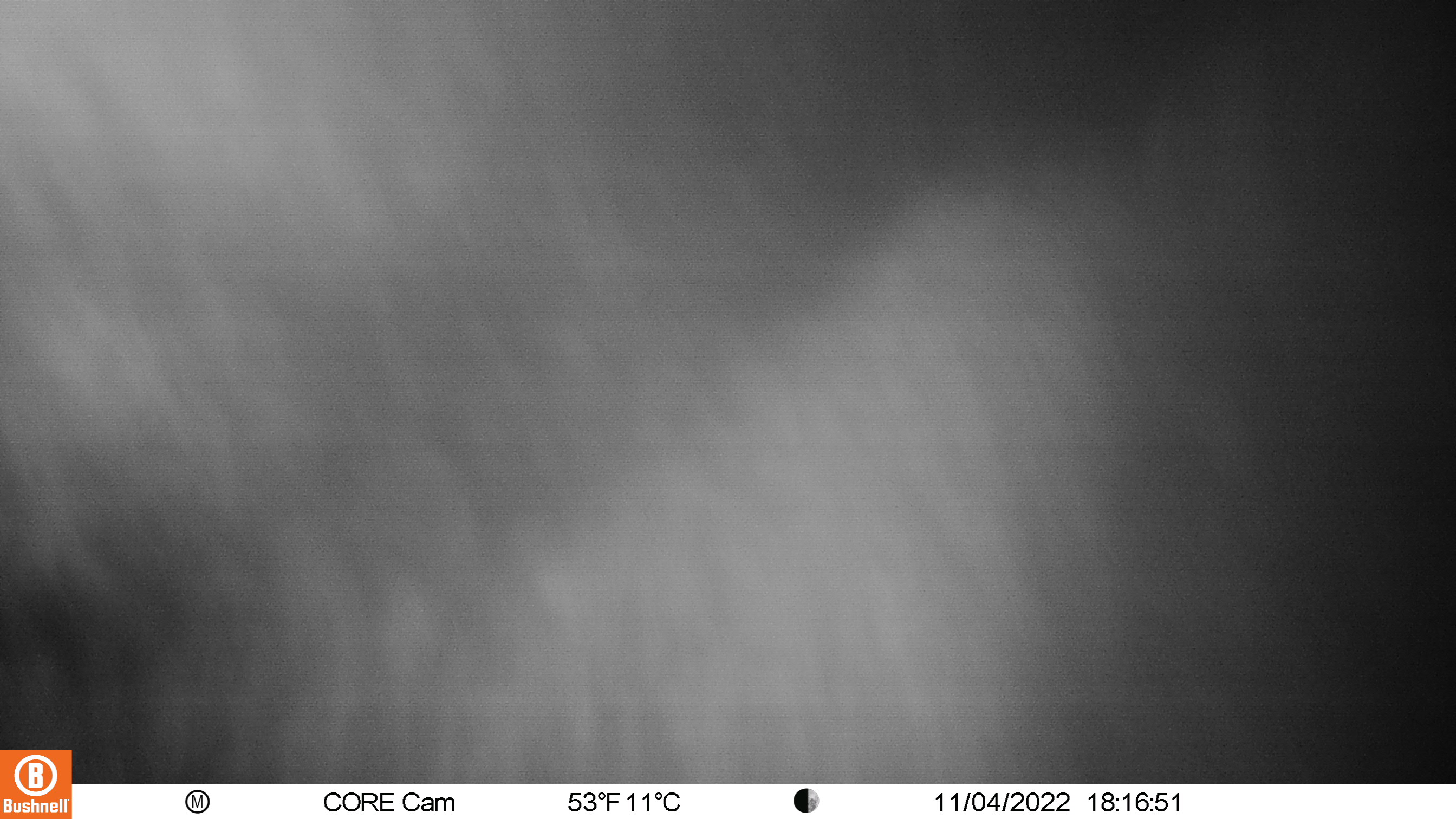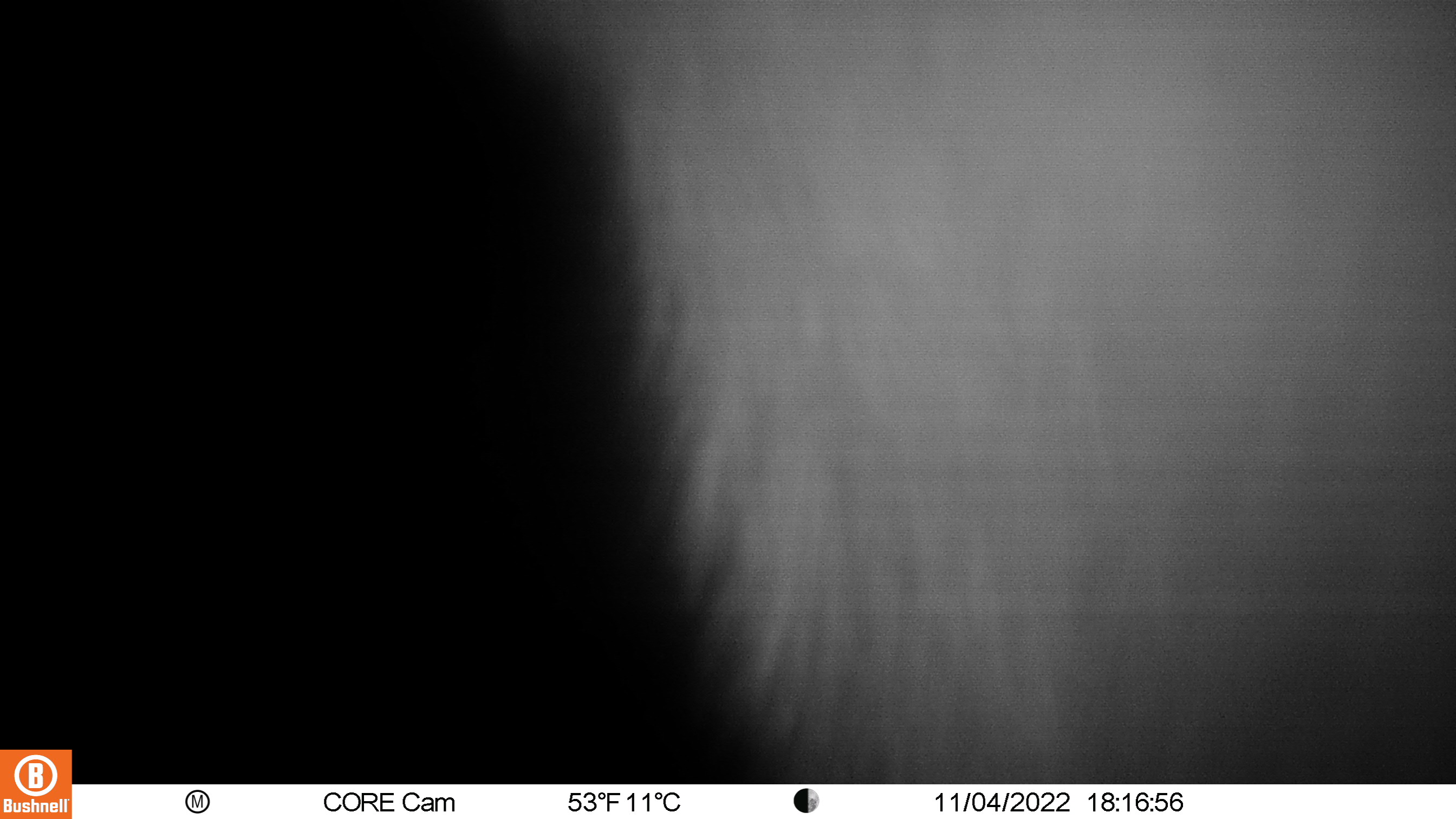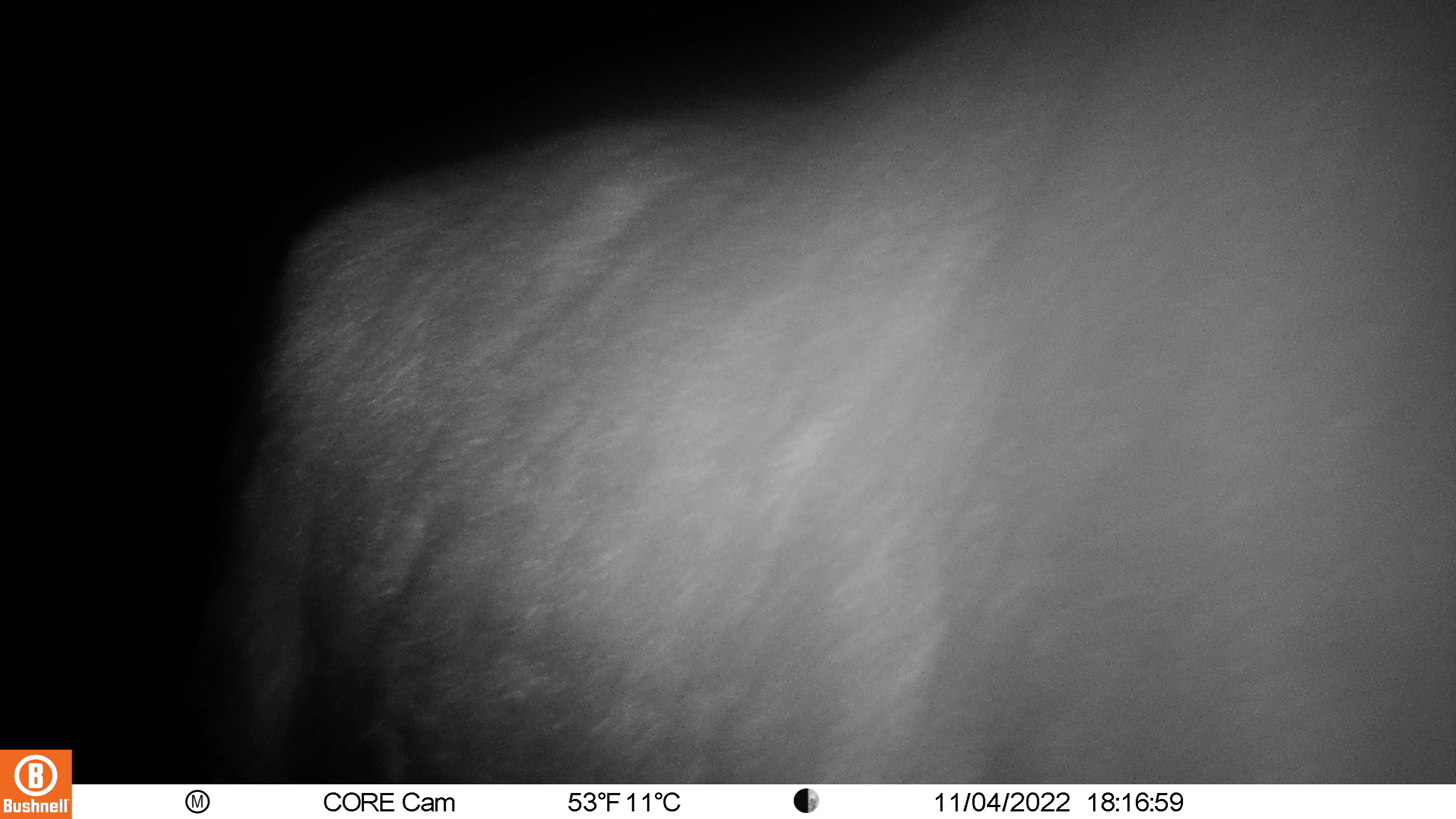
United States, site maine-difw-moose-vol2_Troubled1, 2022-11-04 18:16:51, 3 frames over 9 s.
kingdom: Animalia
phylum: Chordata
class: Mammalia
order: Artiodactyla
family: Cervidae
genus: Alces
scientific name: Alces alces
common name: moose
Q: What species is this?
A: Moose (Alces alces).